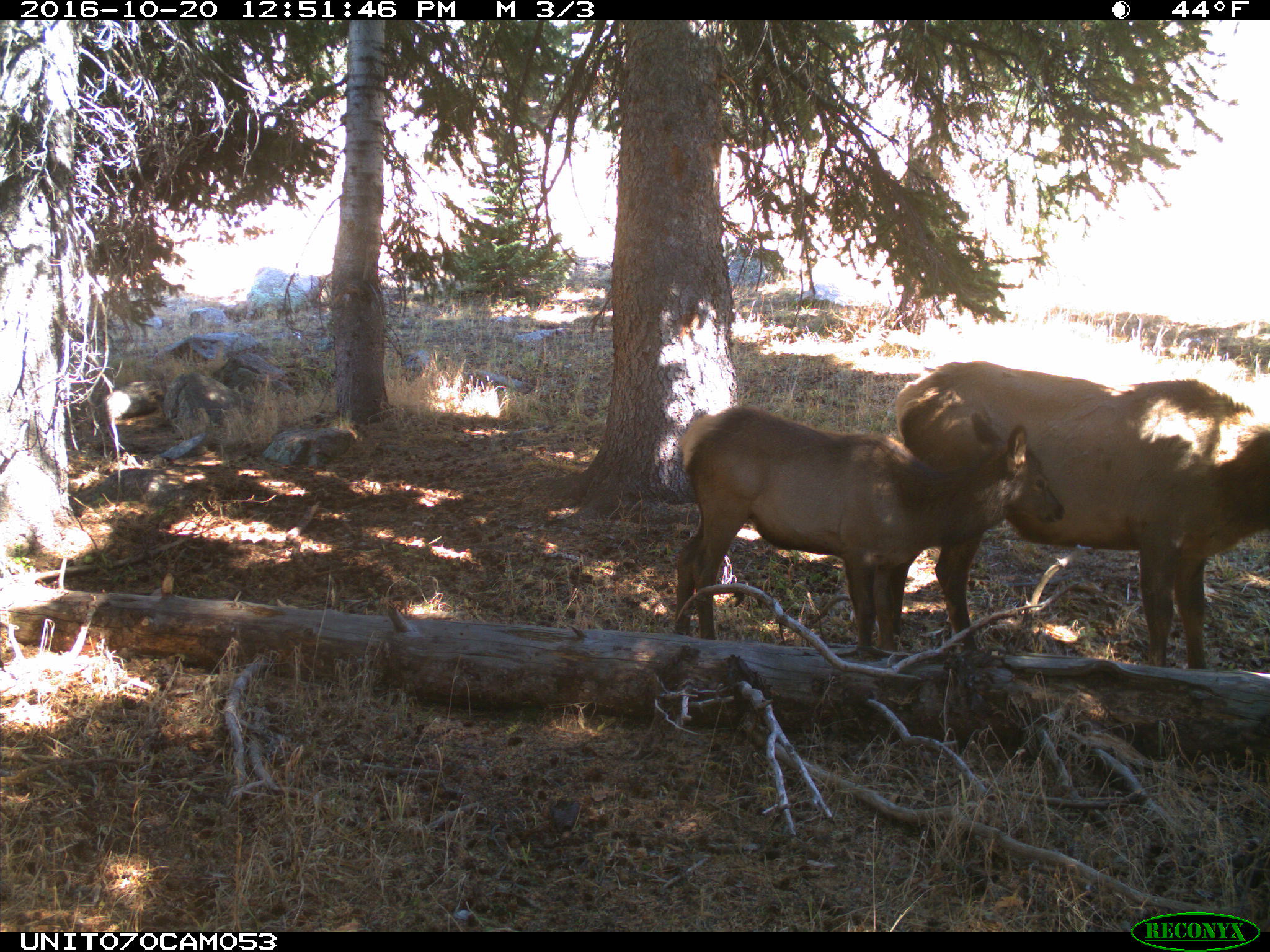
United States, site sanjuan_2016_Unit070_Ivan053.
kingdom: Animalia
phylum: Chordata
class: Mammalia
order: Artiodactyla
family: Cervidae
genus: Cervus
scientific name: Cervus elaphus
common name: red deer